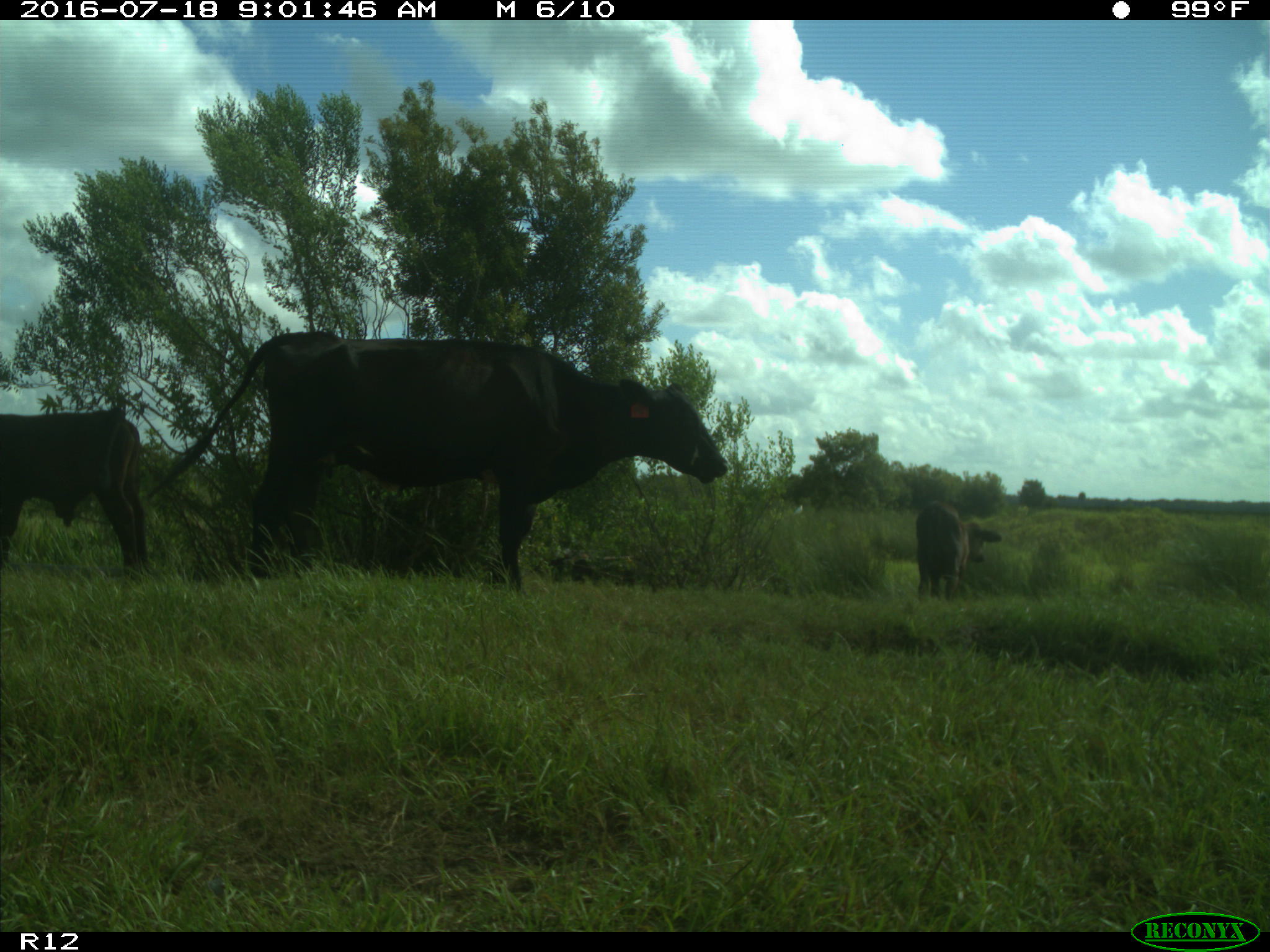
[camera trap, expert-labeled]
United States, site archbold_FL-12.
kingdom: Animalia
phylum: Chordata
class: Mammalia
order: Artiodactyla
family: Bovidae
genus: Bos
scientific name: Bos taurus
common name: domestic cow